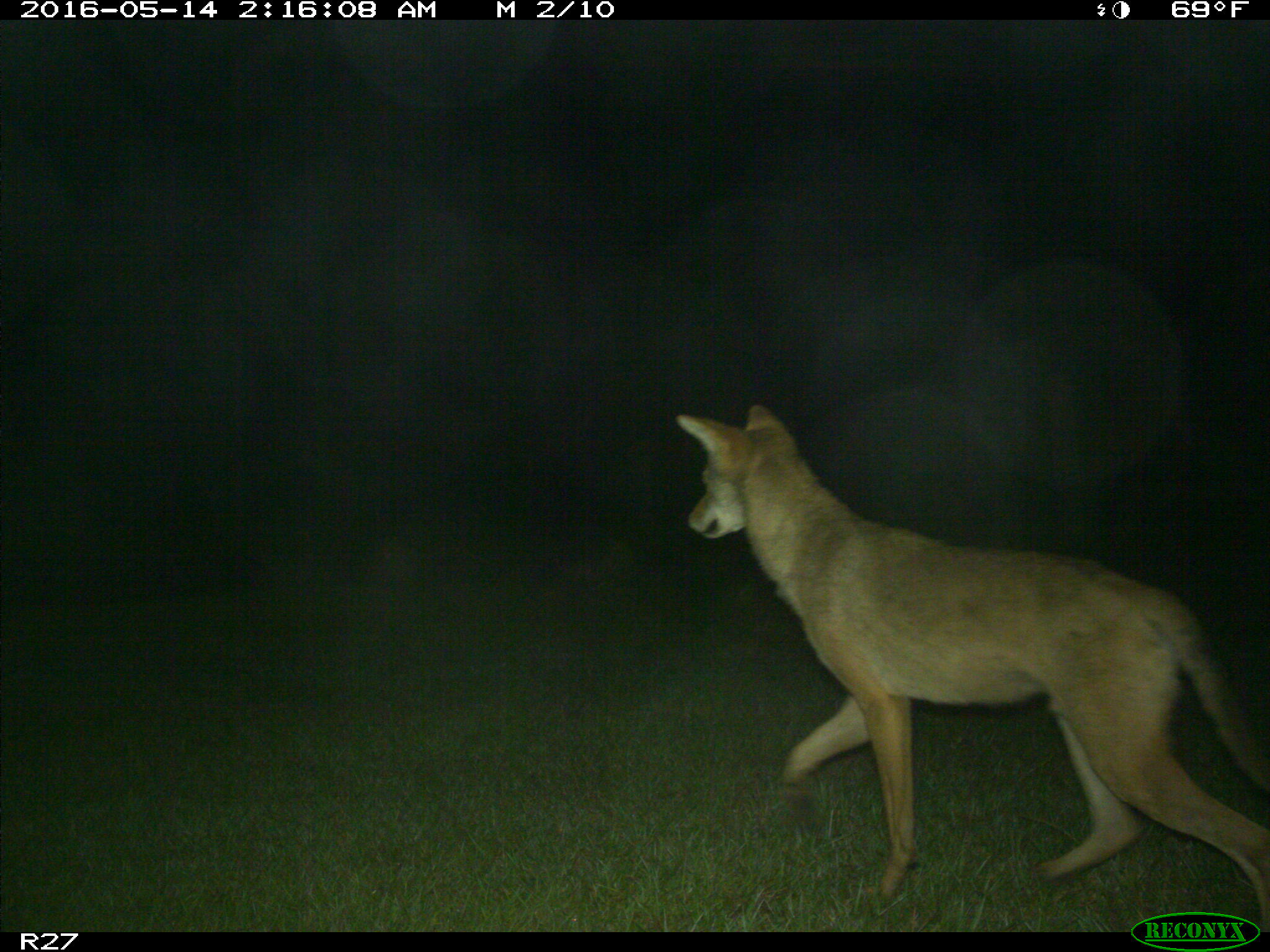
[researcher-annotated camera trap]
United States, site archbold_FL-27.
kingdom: Animalia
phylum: Chordata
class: Mammalia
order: Carnivora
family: Canidae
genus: Canis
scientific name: Canis latrans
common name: coyote